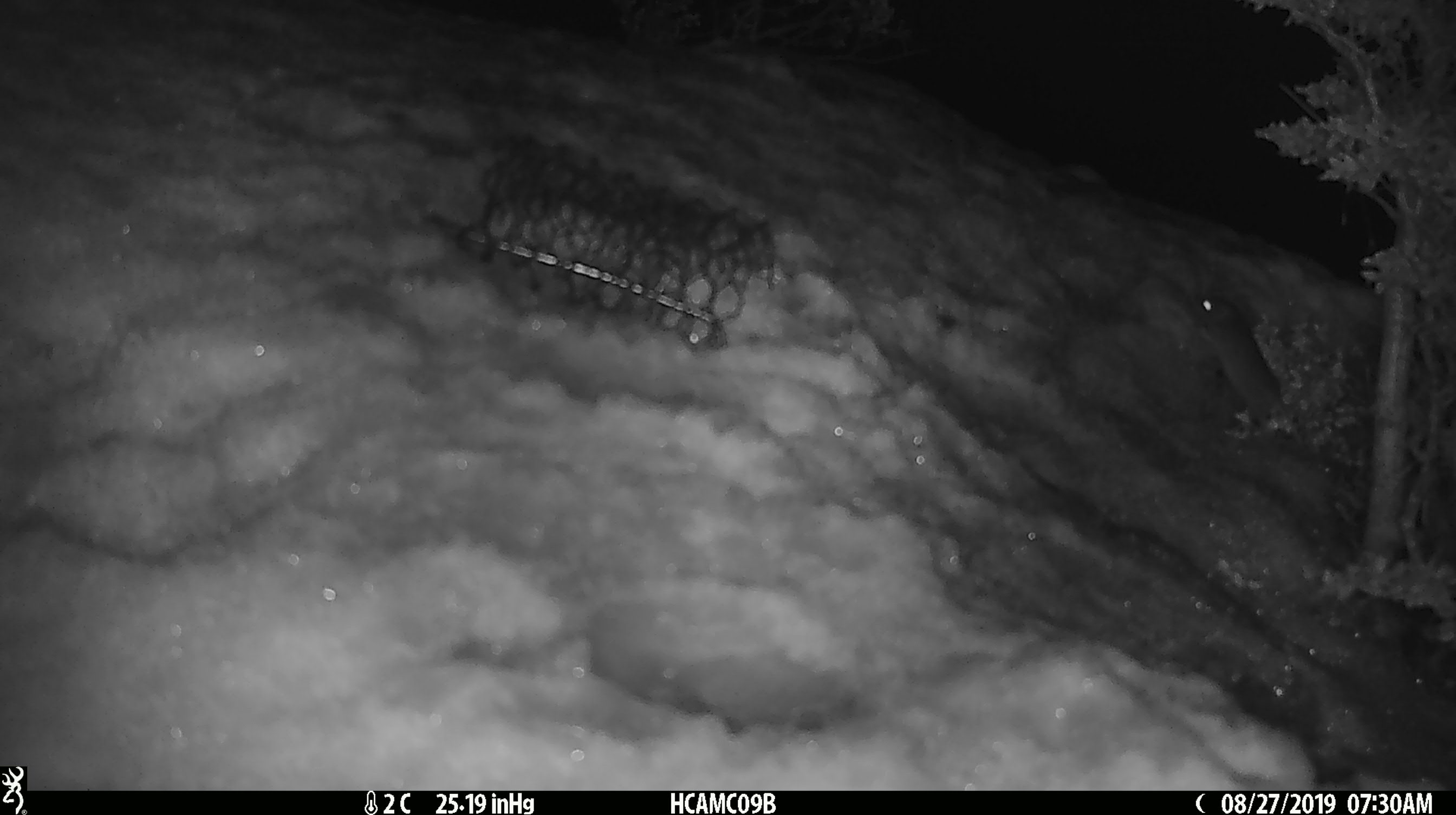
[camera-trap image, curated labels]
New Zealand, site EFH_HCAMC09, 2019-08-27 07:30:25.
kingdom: Animalia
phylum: Chordata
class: Mammalia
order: Rodentia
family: Muridae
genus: Mus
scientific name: Mus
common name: mouse